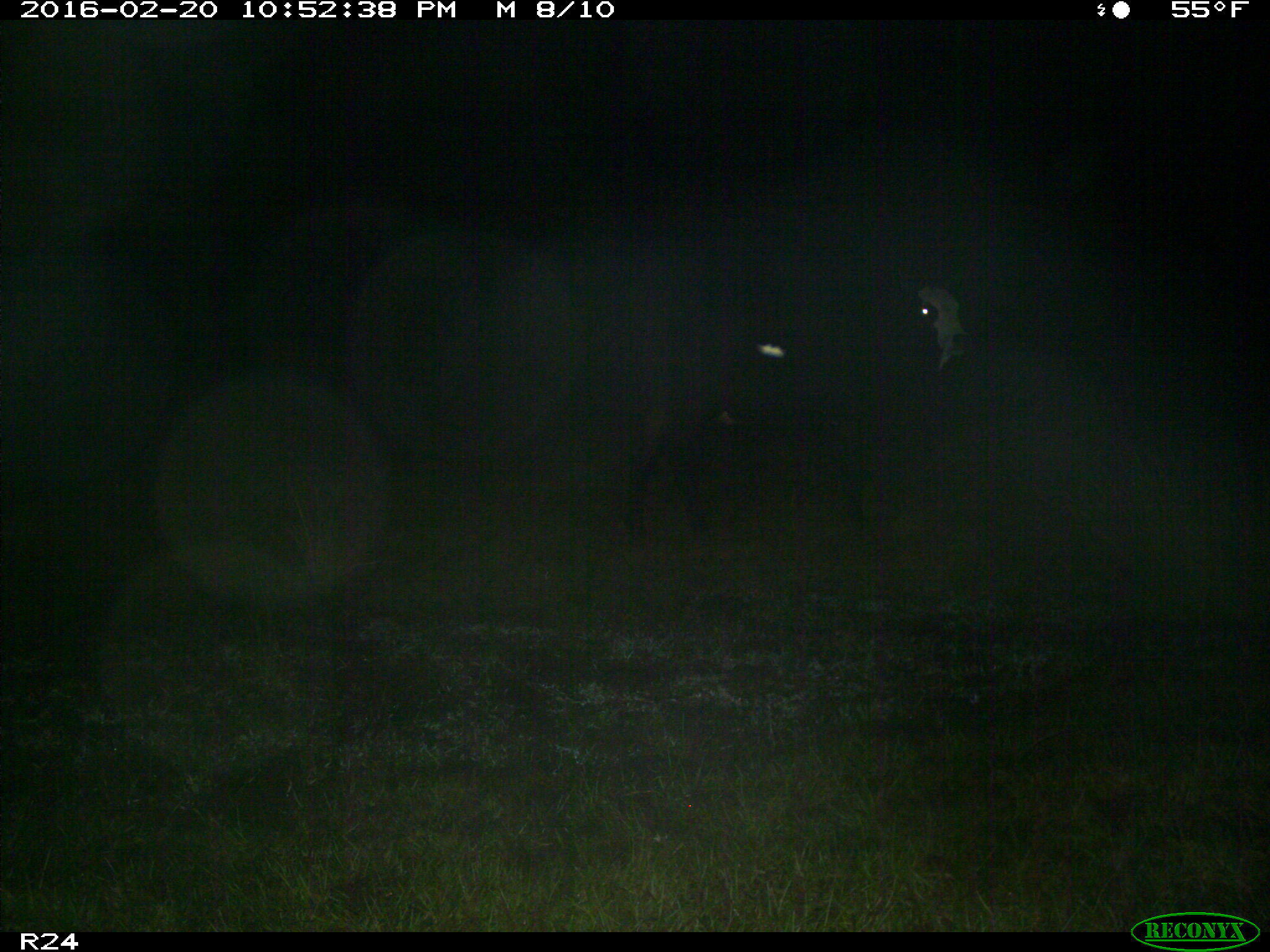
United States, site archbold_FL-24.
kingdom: Animalia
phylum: Chordata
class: Mammalia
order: Artiodactyla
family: Bovidae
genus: Bos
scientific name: Bos taurus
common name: domestic cow